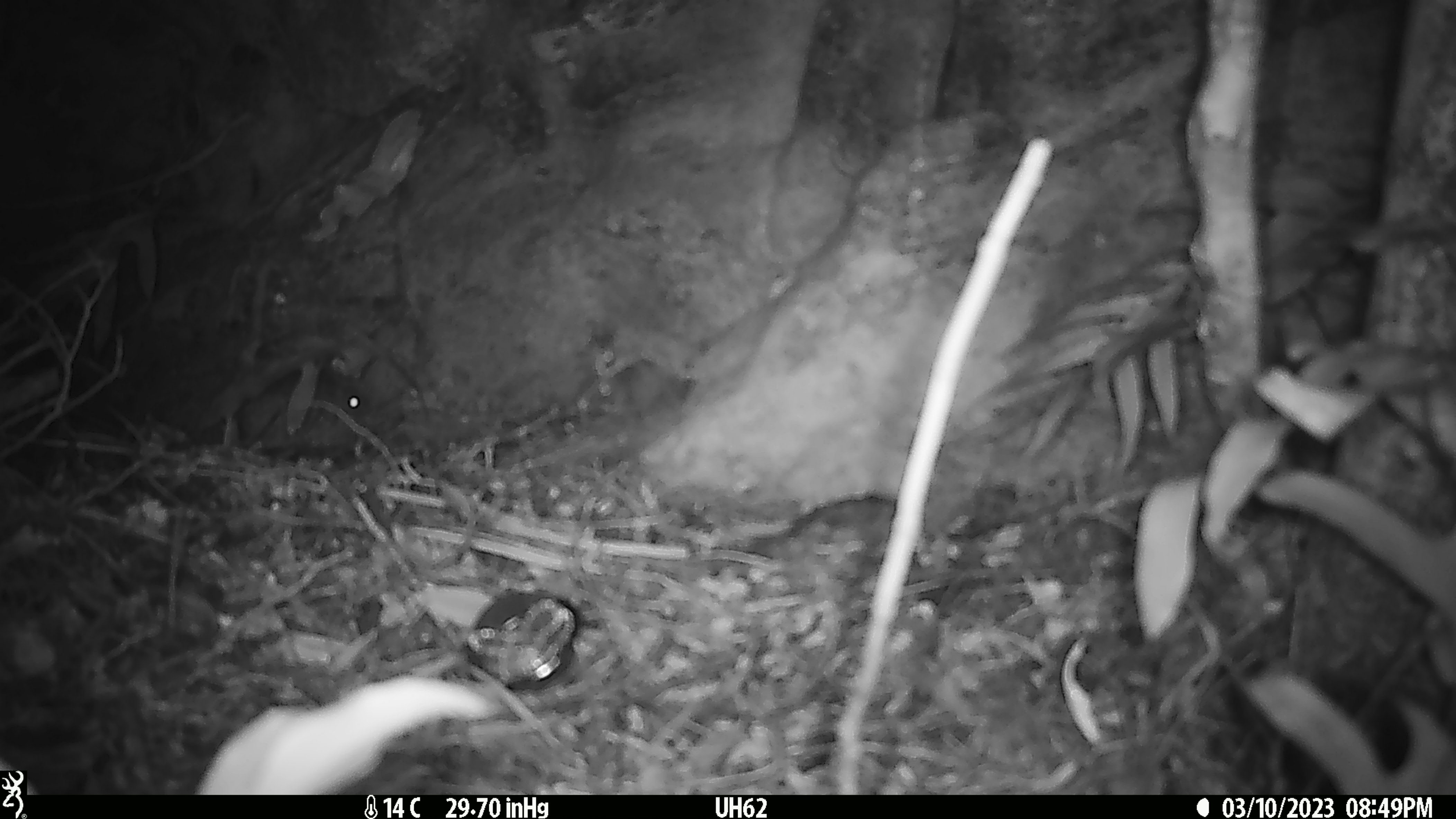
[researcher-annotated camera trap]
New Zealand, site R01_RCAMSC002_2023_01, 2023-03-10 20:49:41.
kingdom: Animalia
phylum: Chordata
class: Mammalia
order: Rodentia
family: Muridae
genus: Mus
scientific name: Mus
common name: mouse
Mouse (Mus).